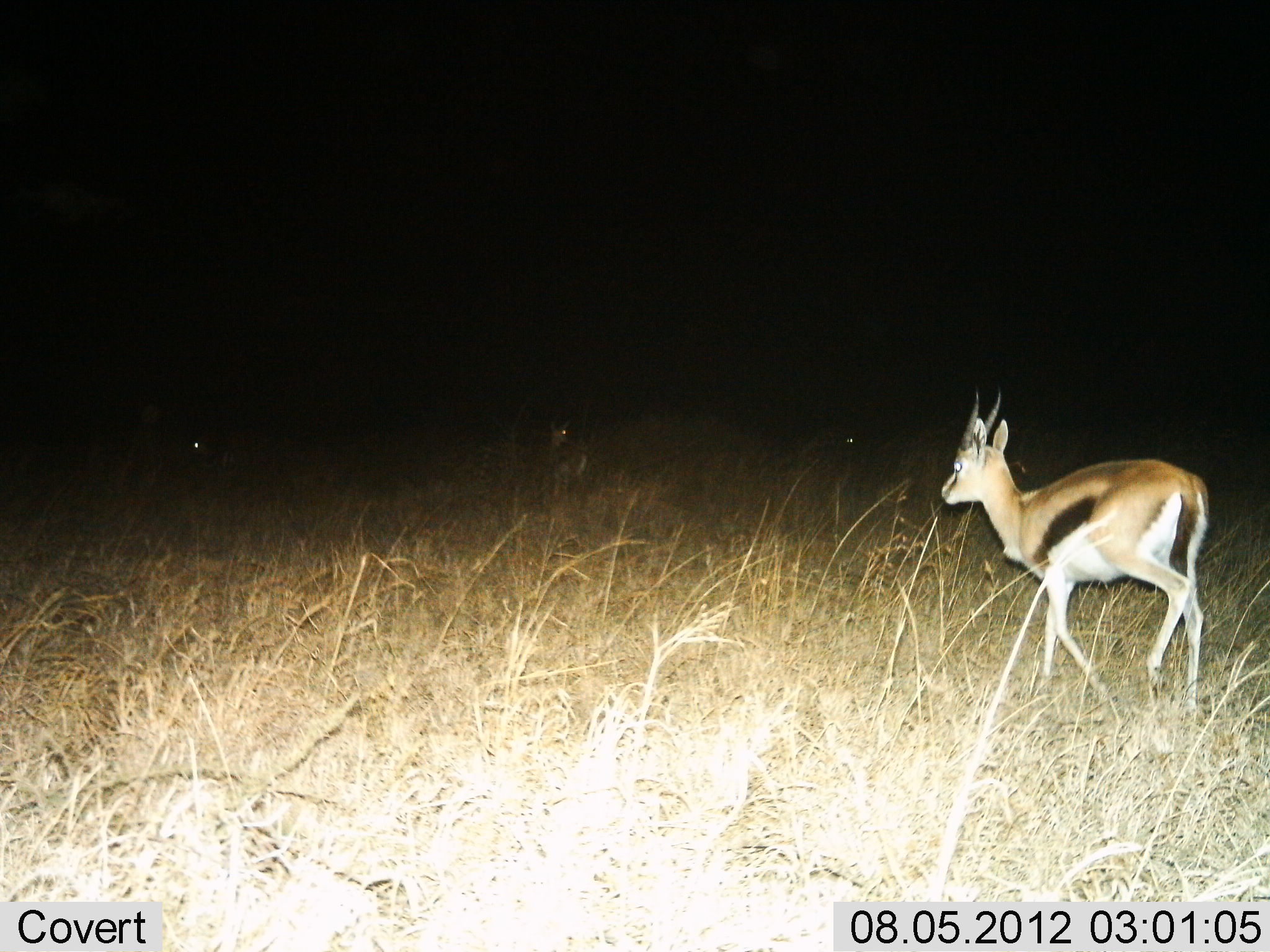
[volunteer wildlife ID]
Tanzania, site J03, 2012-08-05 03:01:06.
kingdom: Animalia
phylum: Chordata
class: Mammalia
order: Artiodactyla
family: Bovidae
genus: Eudorcas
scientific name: Eudorcas thomsonii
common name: thomson's gazelle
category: gazellethomsons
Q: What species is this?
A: Gazellethomsons (thomson's gazelle) (Eudorcas thomsonii).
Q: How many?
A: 1.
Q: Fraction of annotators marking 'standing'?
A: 0%.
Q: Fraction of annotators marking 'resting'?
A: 0%.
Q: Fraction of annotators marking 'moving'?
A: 100%.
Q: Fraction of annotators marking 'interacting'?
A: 0%.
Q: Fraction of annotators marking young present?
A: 0%.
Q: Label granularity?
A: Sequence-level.